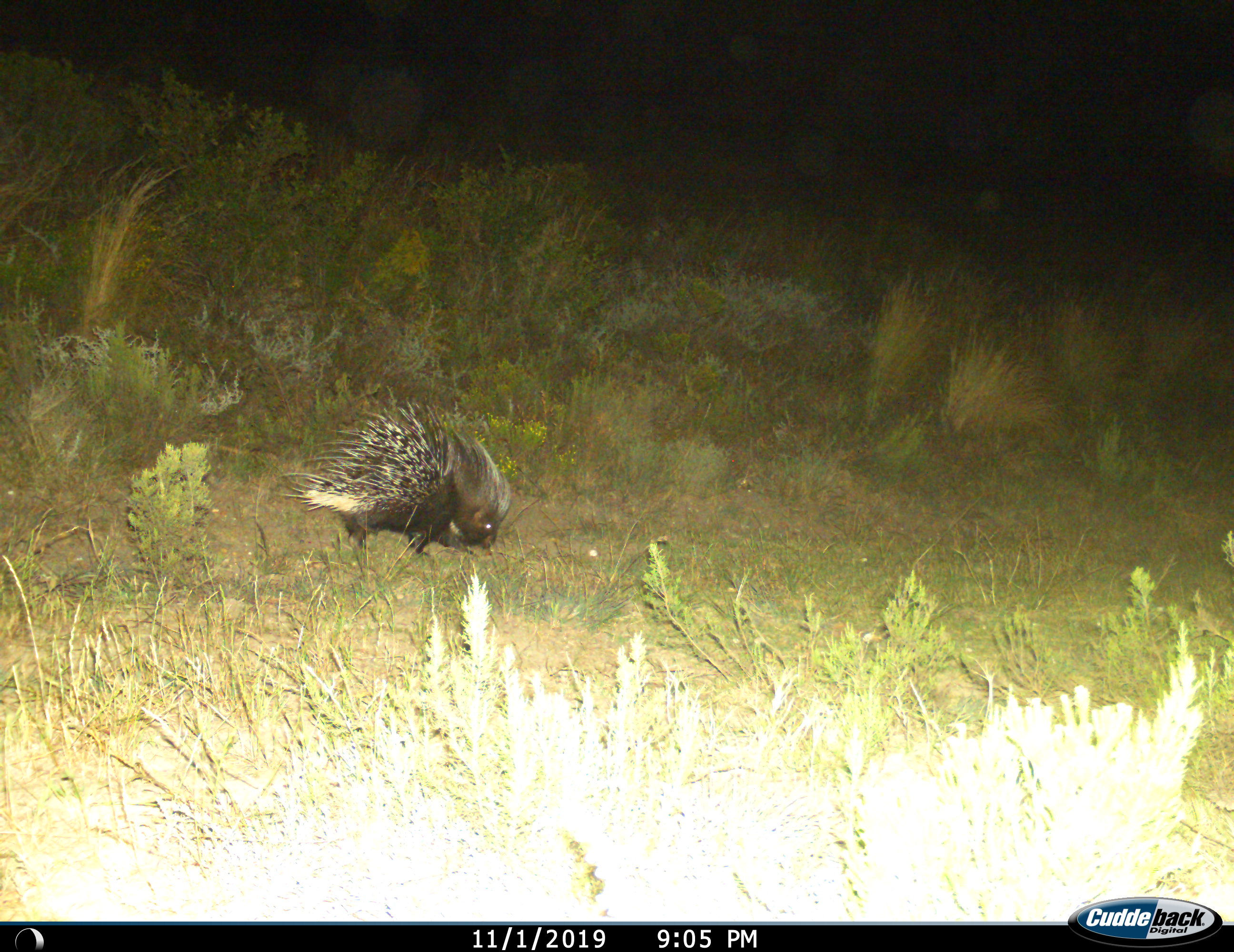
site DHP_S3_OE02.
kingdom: Animalia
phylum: Chordata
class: Mammalia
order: Rodentia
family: Hystricidae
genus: Hystrix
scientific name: Hystrix cristata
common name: crested porcupine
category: porcupine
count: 1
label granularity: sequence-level